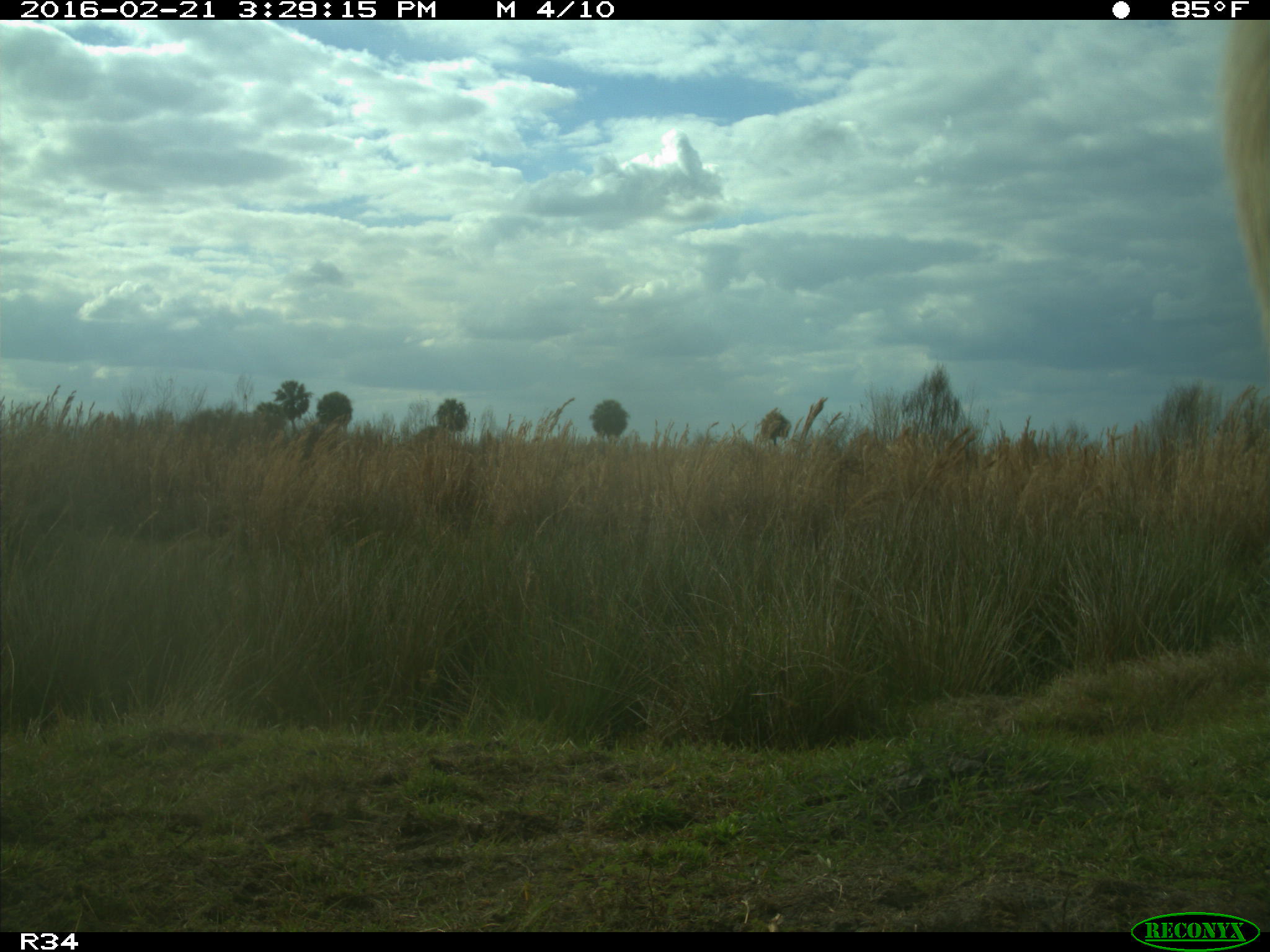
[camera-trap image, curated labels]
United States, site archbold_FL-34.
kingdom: Animalia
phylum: Chordata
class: Mammalia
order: Artiodactyla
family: Bovidae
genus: Bos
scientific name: Bos taurus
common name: domestic cow